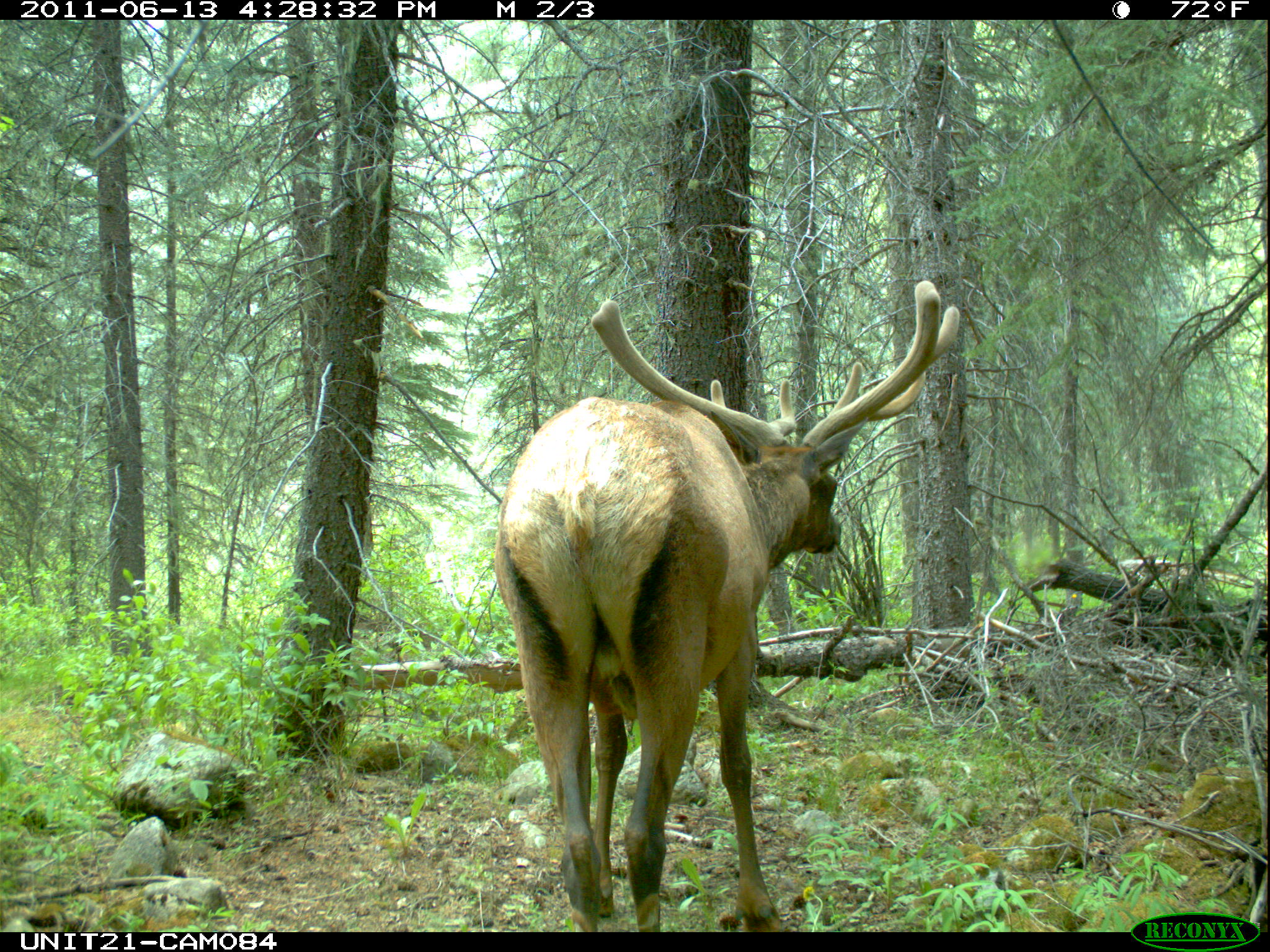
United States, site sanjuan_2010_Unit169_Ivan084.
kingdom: Animalia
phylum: Chordata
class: Mammalia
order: Artiodactyla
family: Cervidae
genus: Cervus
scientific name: Cervus elaphus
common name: red deer